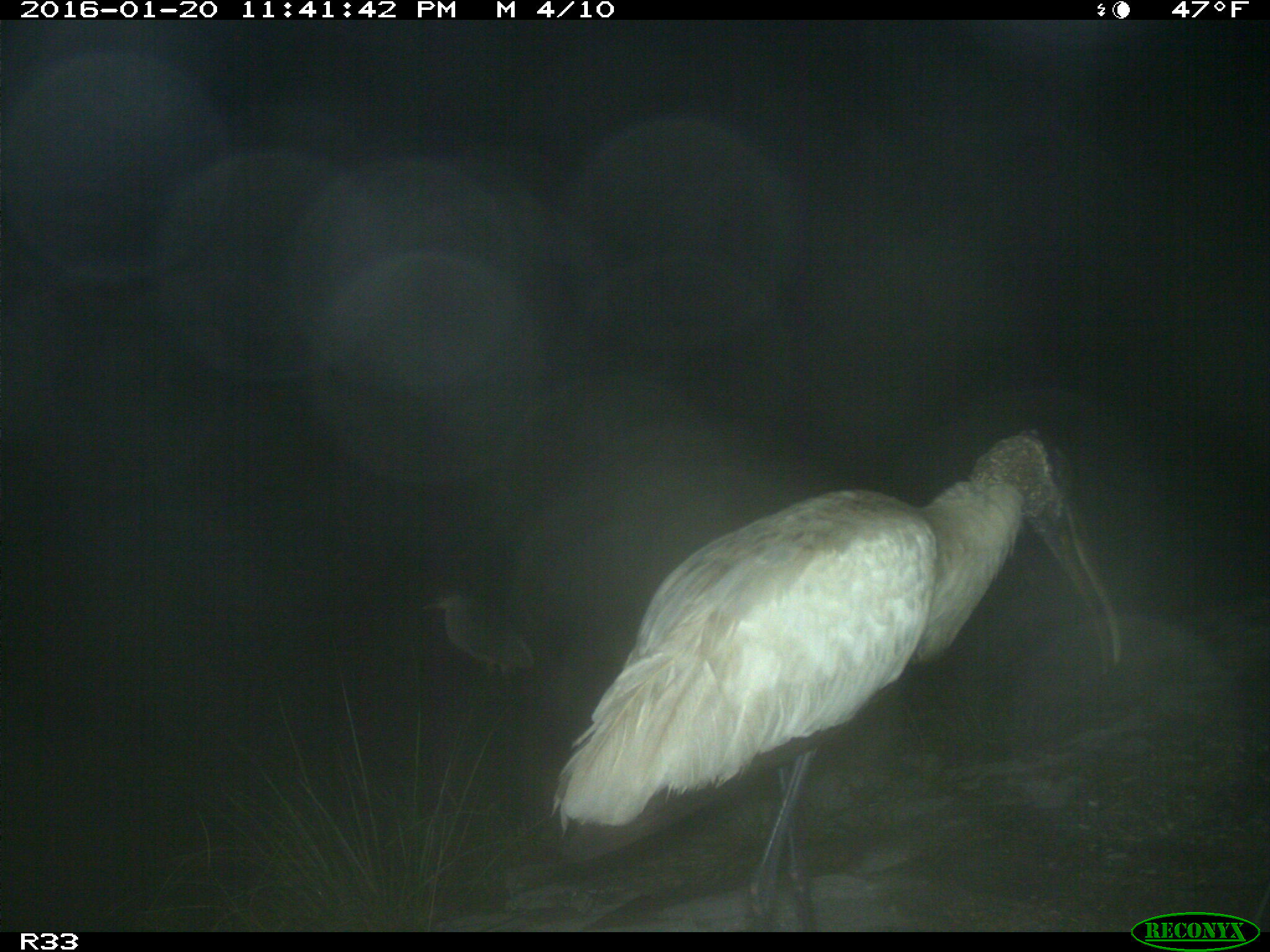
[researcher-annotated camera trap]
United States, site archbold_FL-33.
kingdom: Animalia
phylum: Chordata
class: Aves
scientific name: Aves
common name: birds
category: unidentified bird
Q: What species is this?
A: Unidentified bird (birds) (Aves).